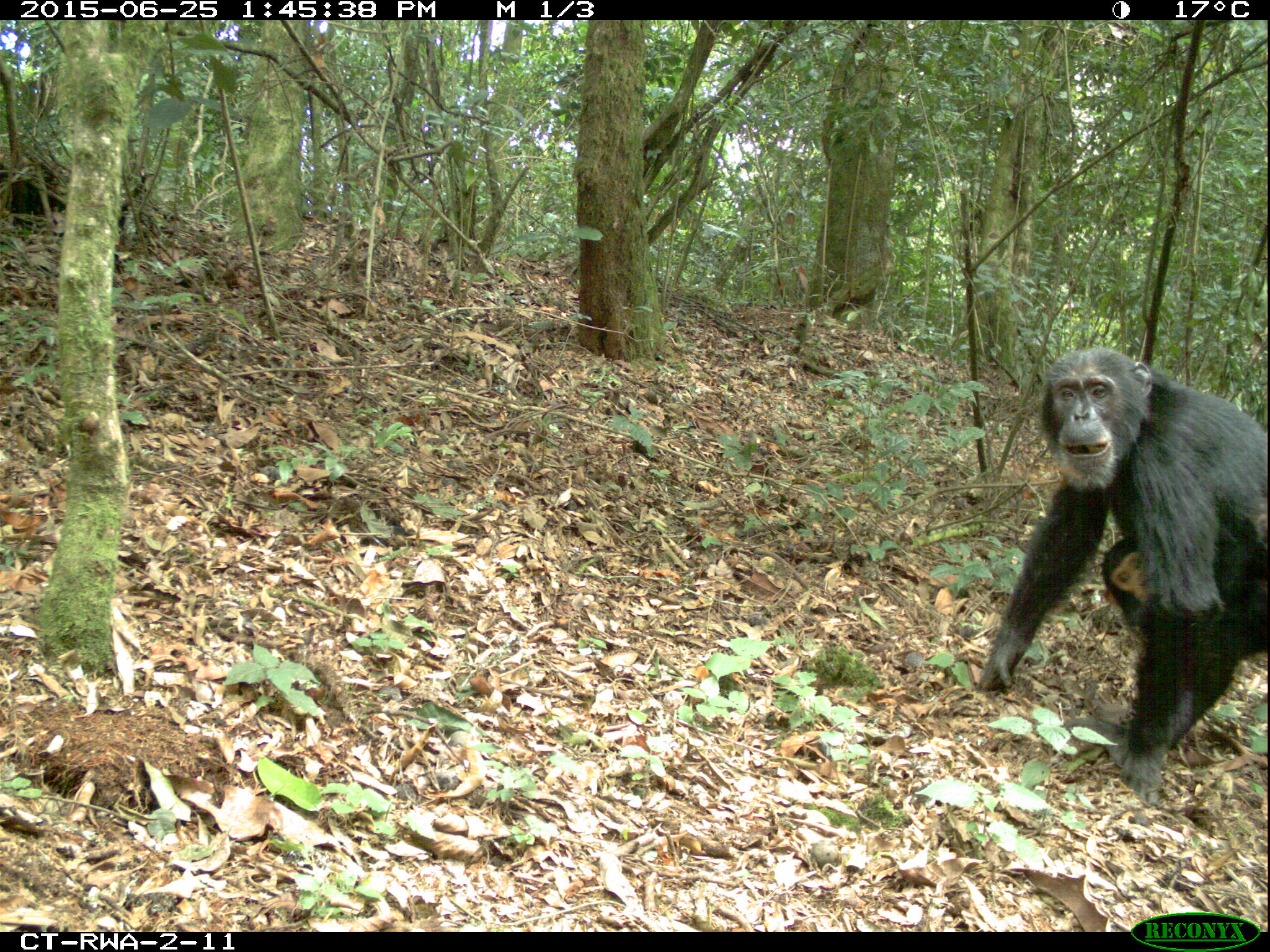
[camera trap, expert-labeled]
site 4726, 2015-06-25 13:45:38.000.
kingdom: Animalia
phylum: Chordata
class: Mammalia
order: Primates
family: Hominidae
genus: Pan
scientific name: Pan troglodytes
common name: chimpanzee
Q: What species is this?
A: Pan troglodytes (chimpanzee).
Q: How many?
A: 2.